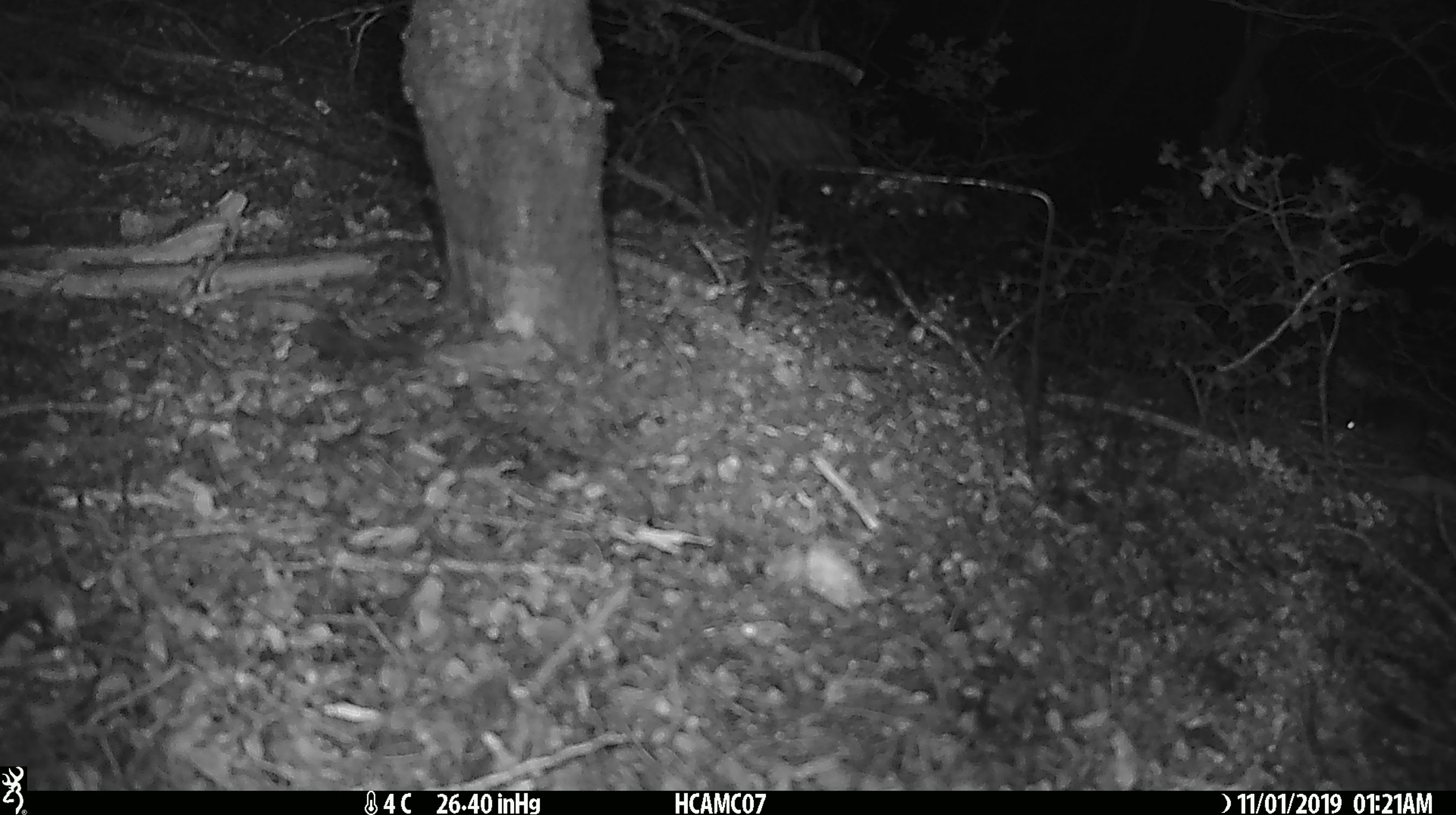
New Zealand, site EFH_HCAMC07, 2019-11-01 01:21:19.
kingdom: Animalia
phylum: Chordata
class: Mammalia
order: Rodentia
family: Muridae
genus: Mus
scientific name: Mus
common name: mouse